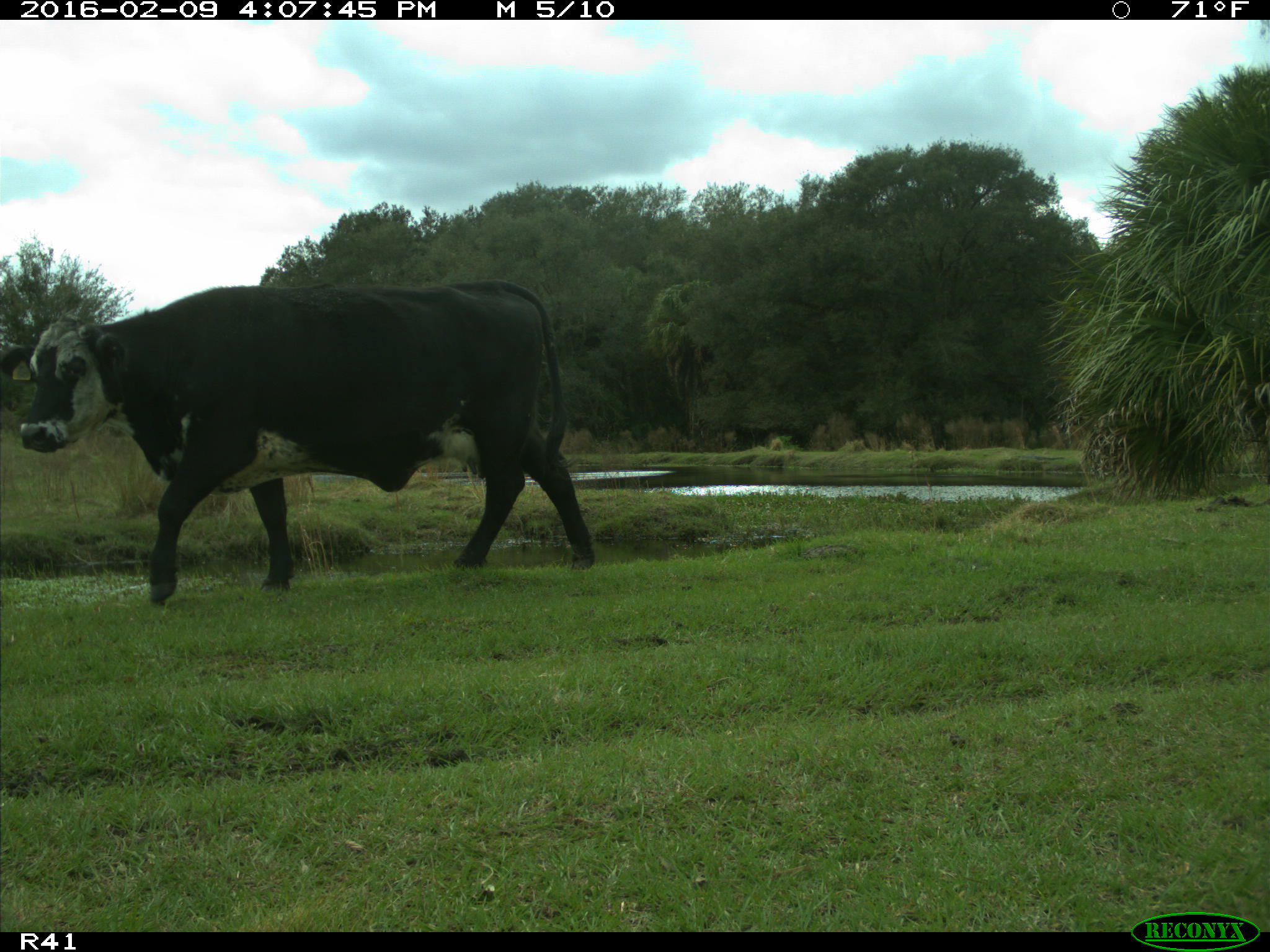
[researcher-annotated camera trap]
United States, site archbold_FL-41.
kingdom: Animalia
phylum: Chordata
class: Mammalia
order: Artiodactyla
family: Bovidae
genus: Bos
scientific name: Bos taurus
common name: domestic cow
Bos taurus (domestic cow).